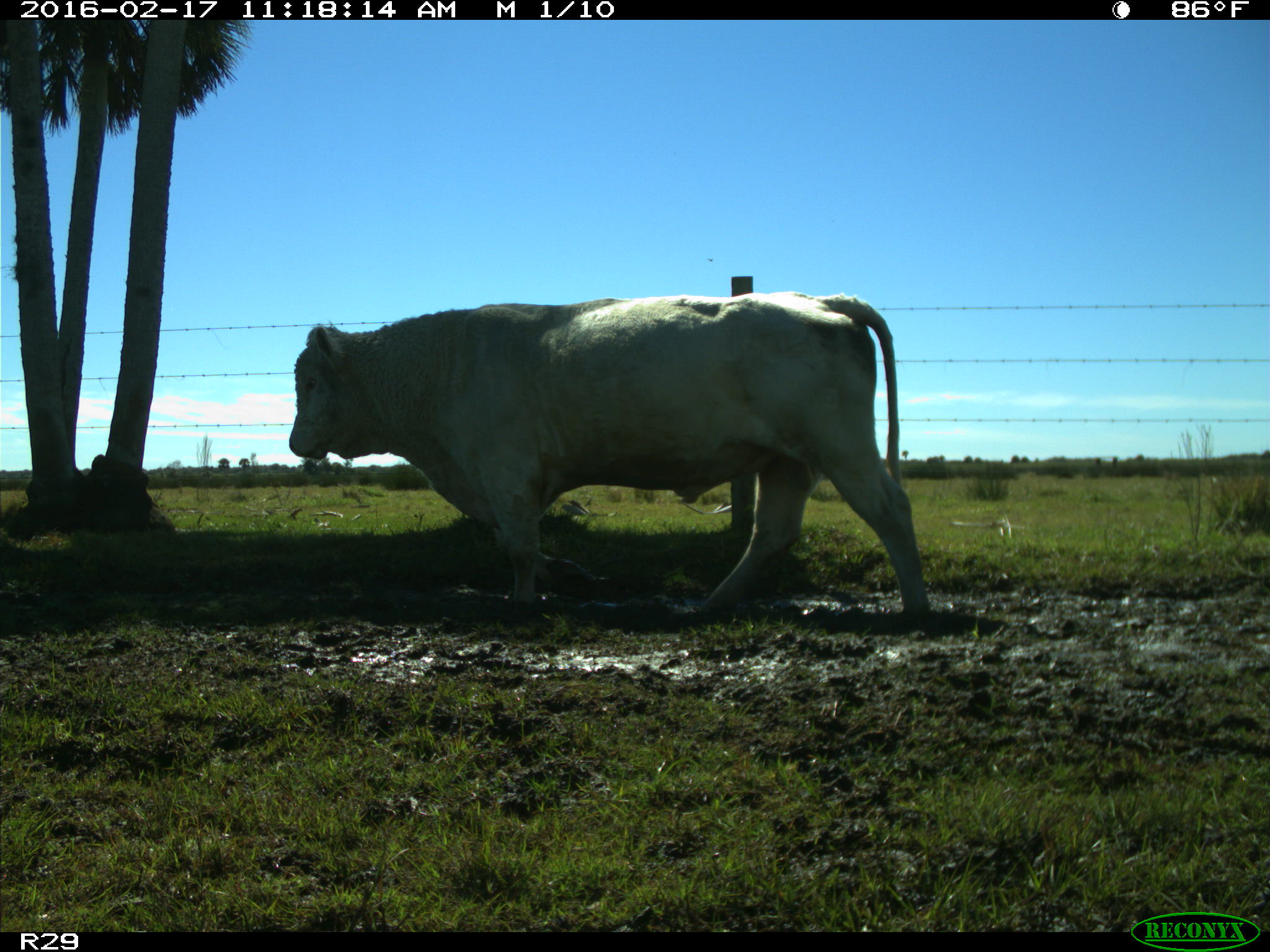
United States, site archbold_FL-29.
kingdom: Animalia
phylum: Chordata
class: Mammalia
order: Artiodactyla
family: Bovidae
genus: Bos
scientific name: Bos taurus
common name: domestic cow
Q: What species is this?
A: Bos taurus (domestic cow).